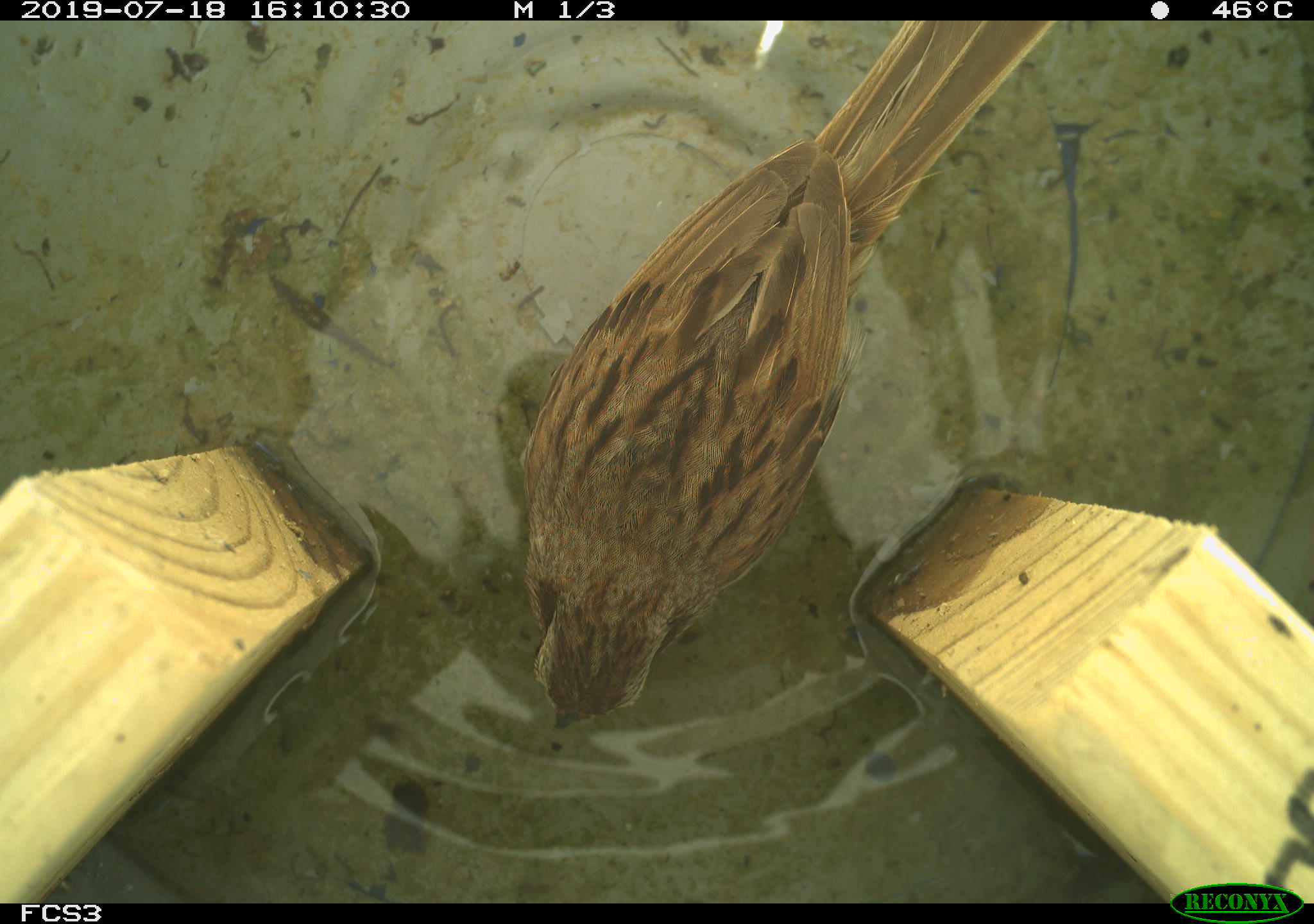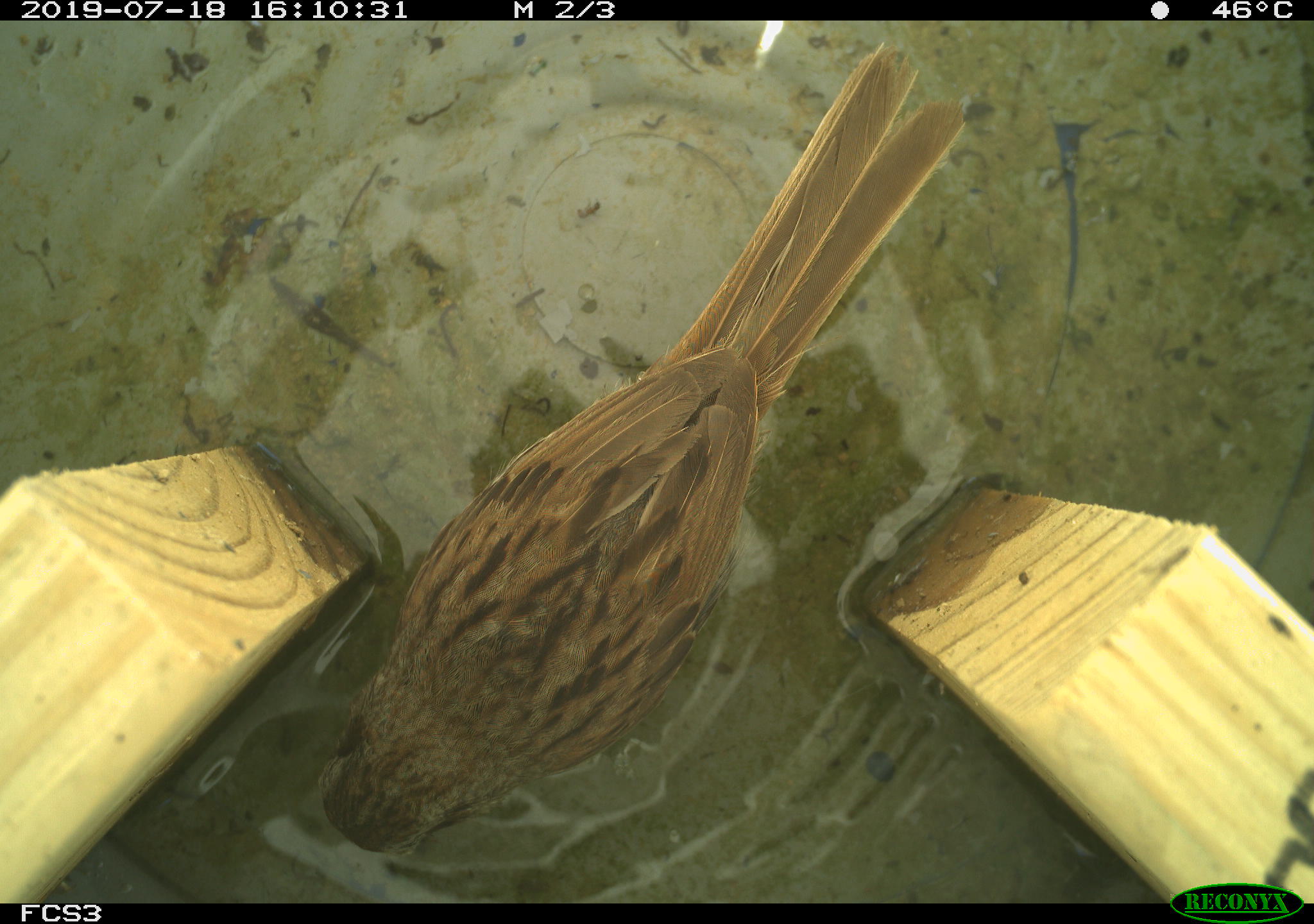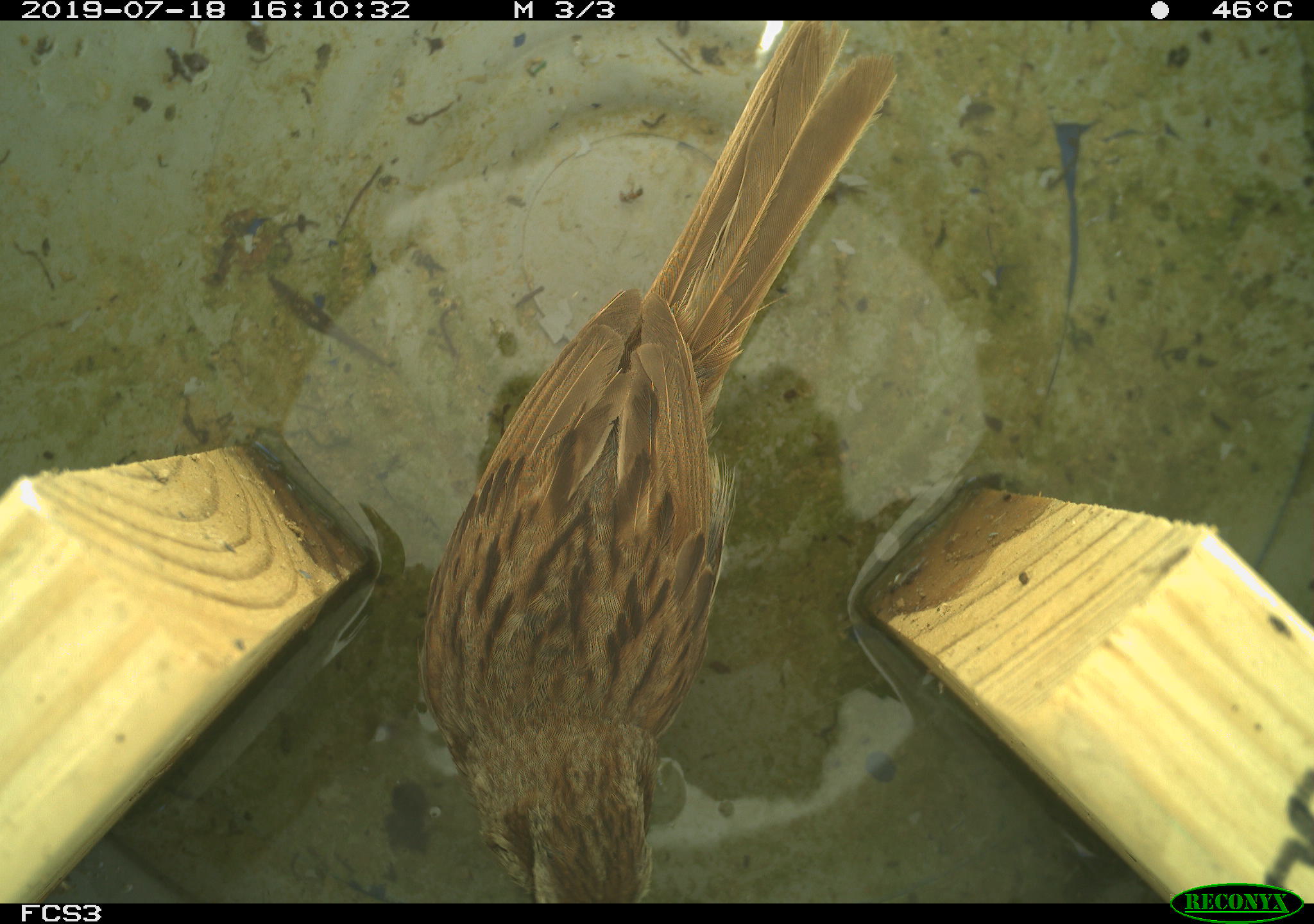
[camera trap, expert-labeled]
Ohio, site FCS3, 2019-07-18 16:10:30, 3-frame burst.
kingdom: Animalia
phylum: Chordata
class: Aves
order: Passeriformes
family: Passerellidae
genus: Melospiza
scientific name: Melospiza melodia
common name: song sparrow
Song sparrow (Melospiza melodia).